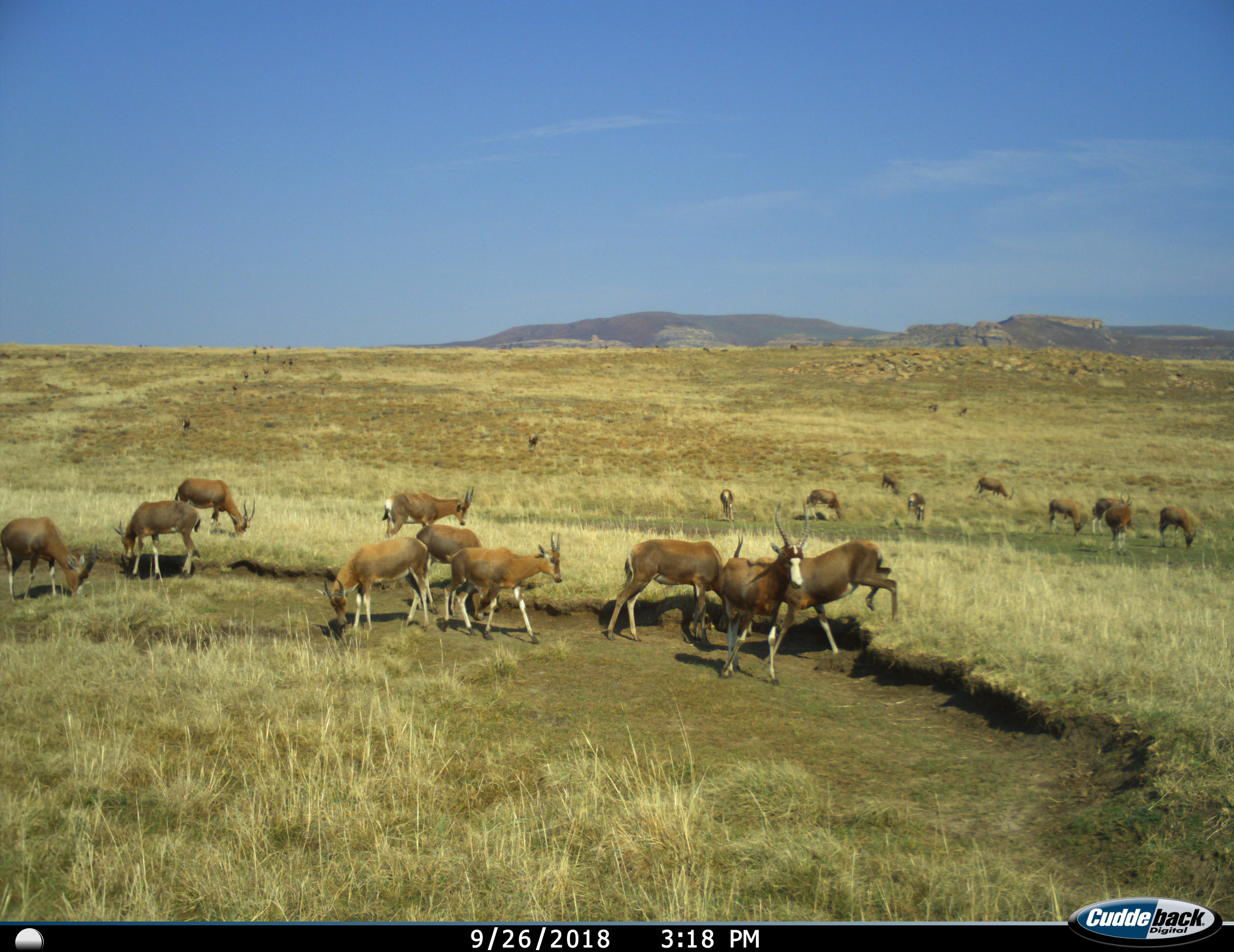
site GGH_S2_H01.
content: unidentified animal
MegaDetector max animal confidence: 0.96